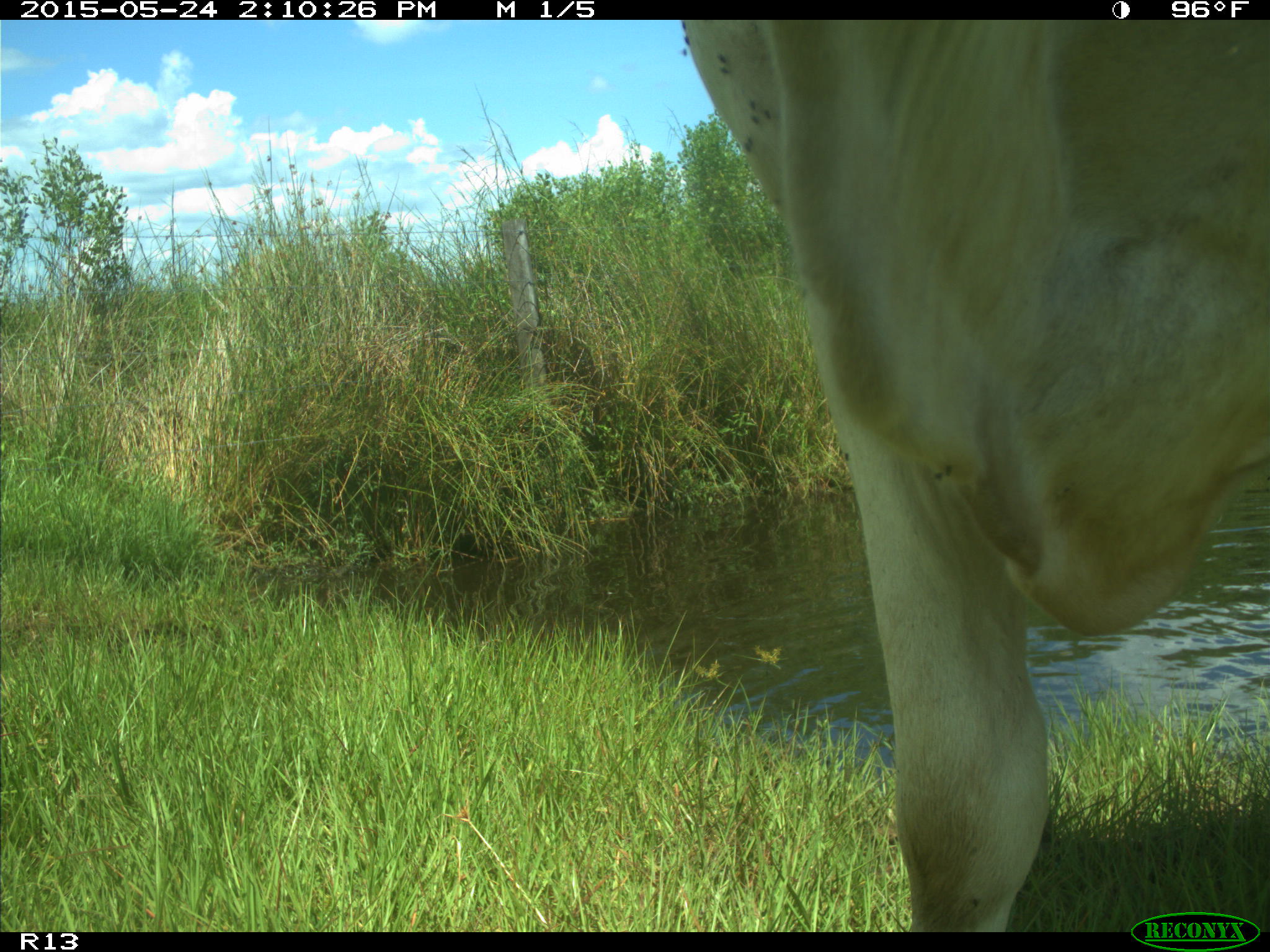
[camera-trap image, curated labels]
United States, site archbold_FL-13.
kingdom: Animalia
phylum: Chordata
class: Mammalia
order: Artiodactyla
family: Bovidae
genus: Bos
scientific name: Bos taurus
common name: domestic cow